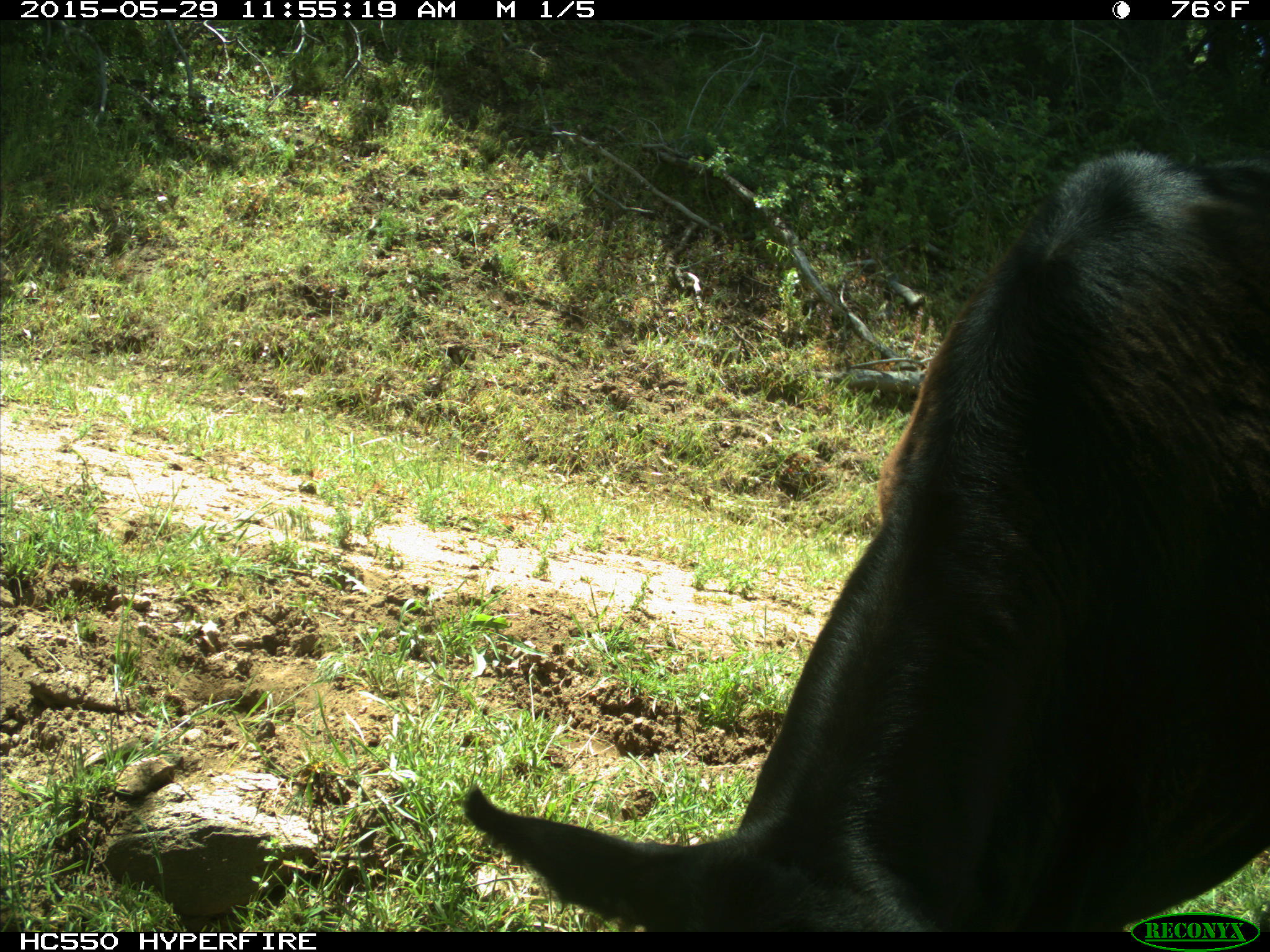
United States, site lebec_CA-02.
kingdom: Animalia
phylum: Chordata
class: Mammalia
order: Artiodactyla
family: Bovidae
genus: Bos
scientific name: Bos taurus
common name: domestic cow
Bos taurus (domestic cow).